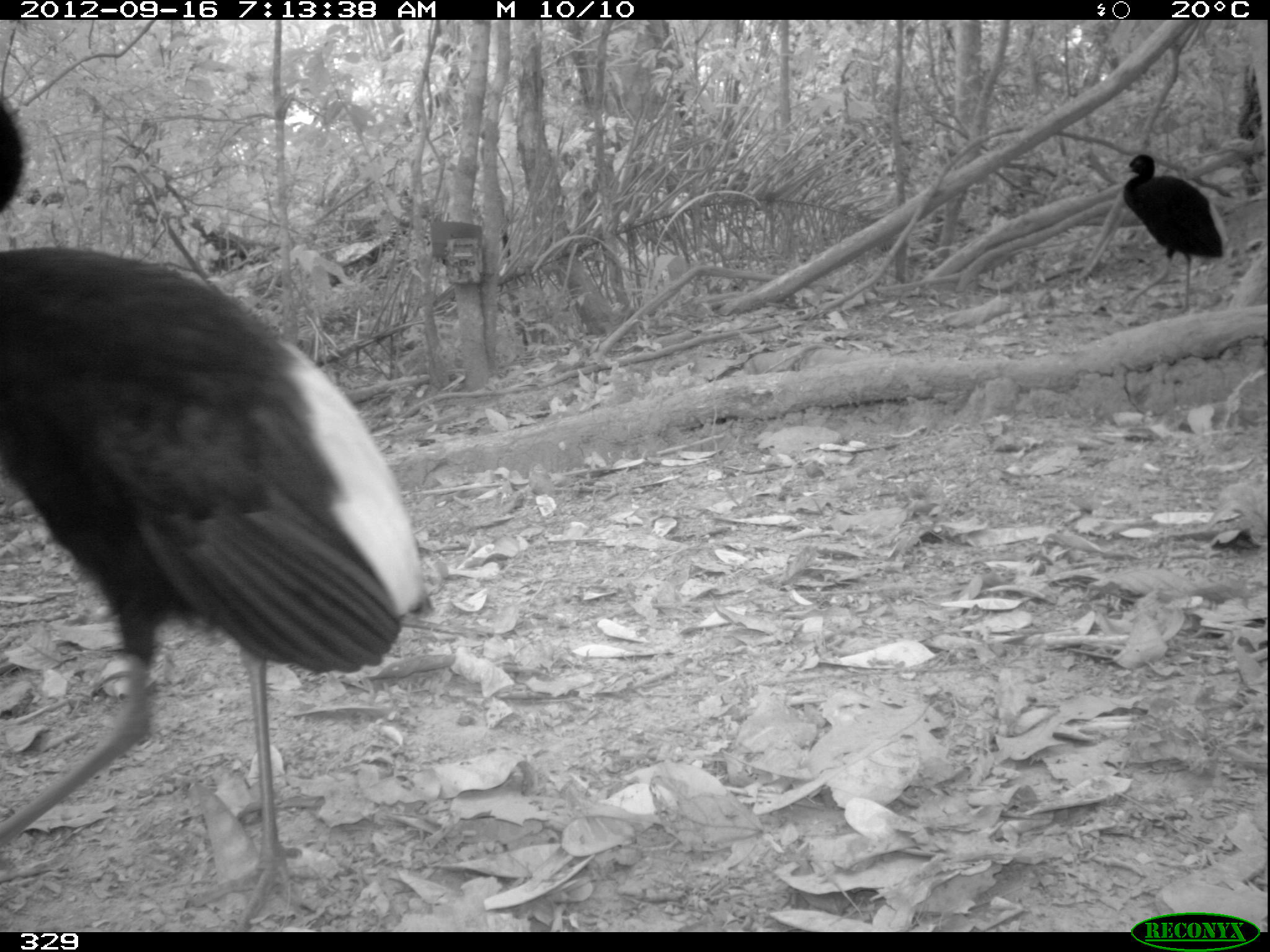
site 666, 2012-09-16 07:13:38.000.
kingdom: Animalia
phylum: Chordata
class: Aves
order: Gruiformes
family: Psophiidae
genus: Psophia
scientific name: Psophia leucoptera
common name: pale-winged trumpeter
Psophia leucoptera (pale-winged trumpeter).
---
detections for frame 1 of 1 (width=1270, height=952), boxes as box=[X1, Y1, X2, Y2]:
psophia leucoptera: box=[0, 96, 433, 930]; box=[1119, 151, 1227, 317]